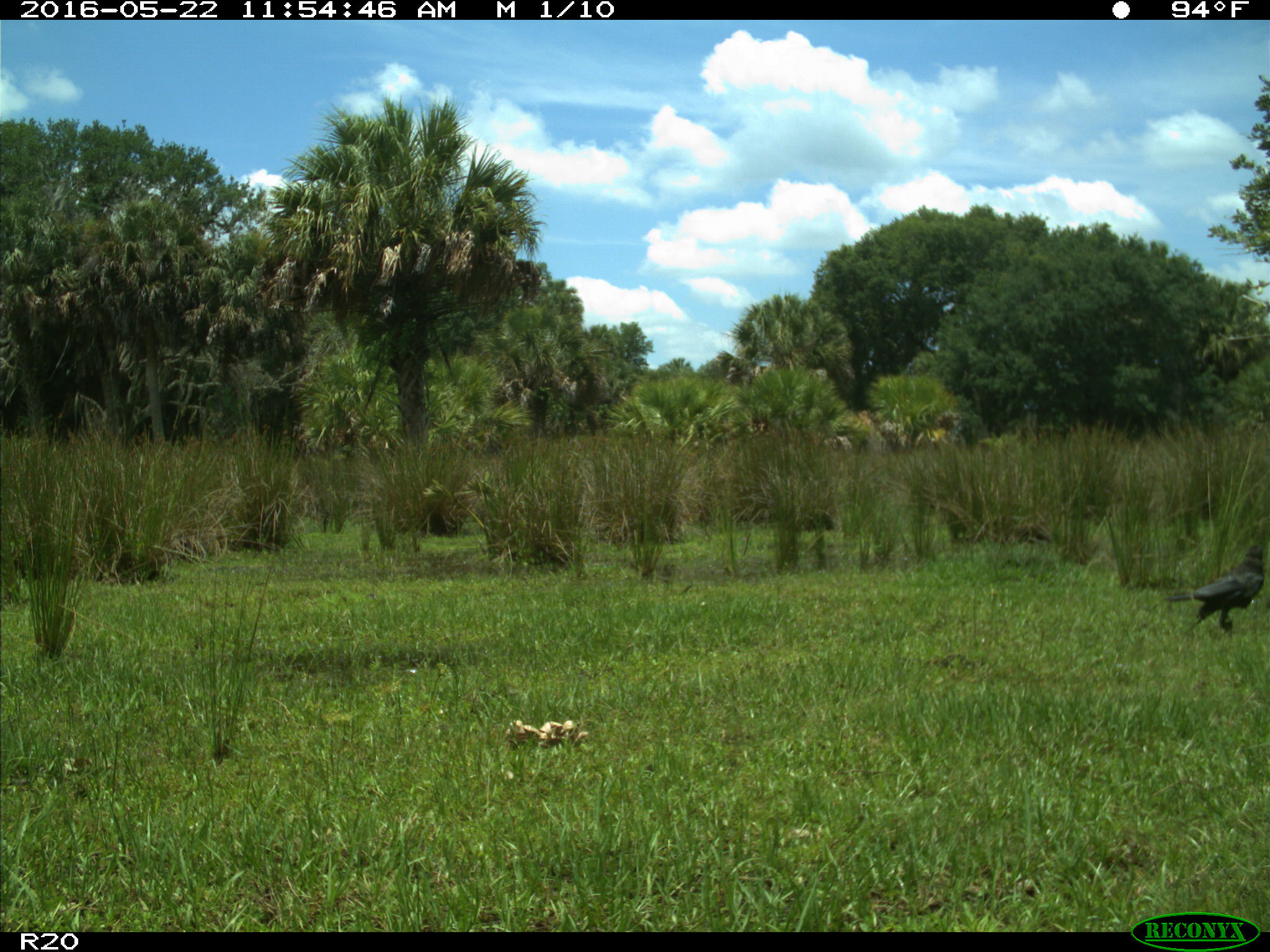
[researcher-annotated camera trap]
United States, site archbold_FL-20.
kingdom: Animalia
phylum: Chordata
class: Aves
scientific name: Aves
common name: birds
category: unidentified bird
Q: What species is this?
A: Unidentified bird (birds) (Aves).